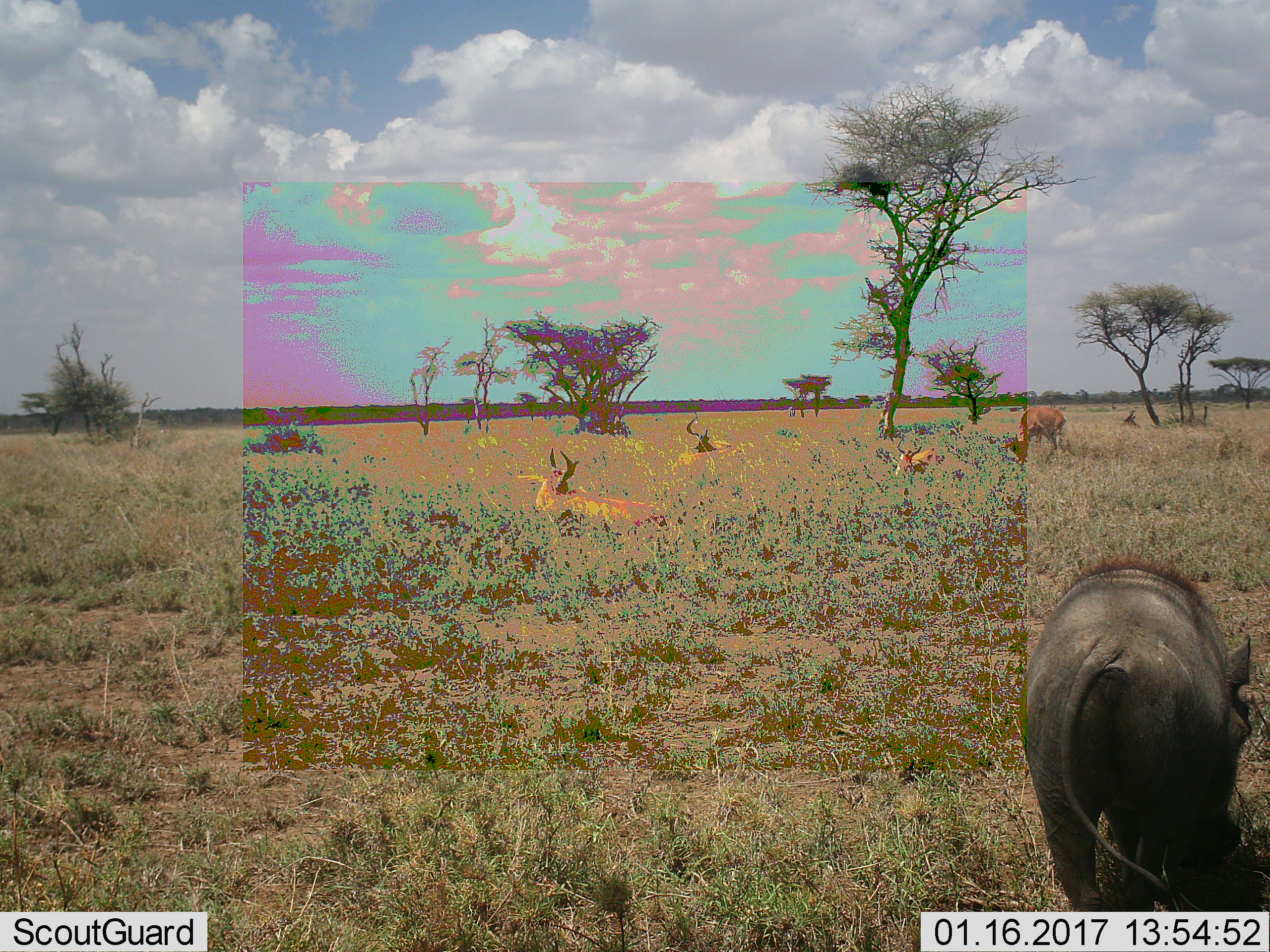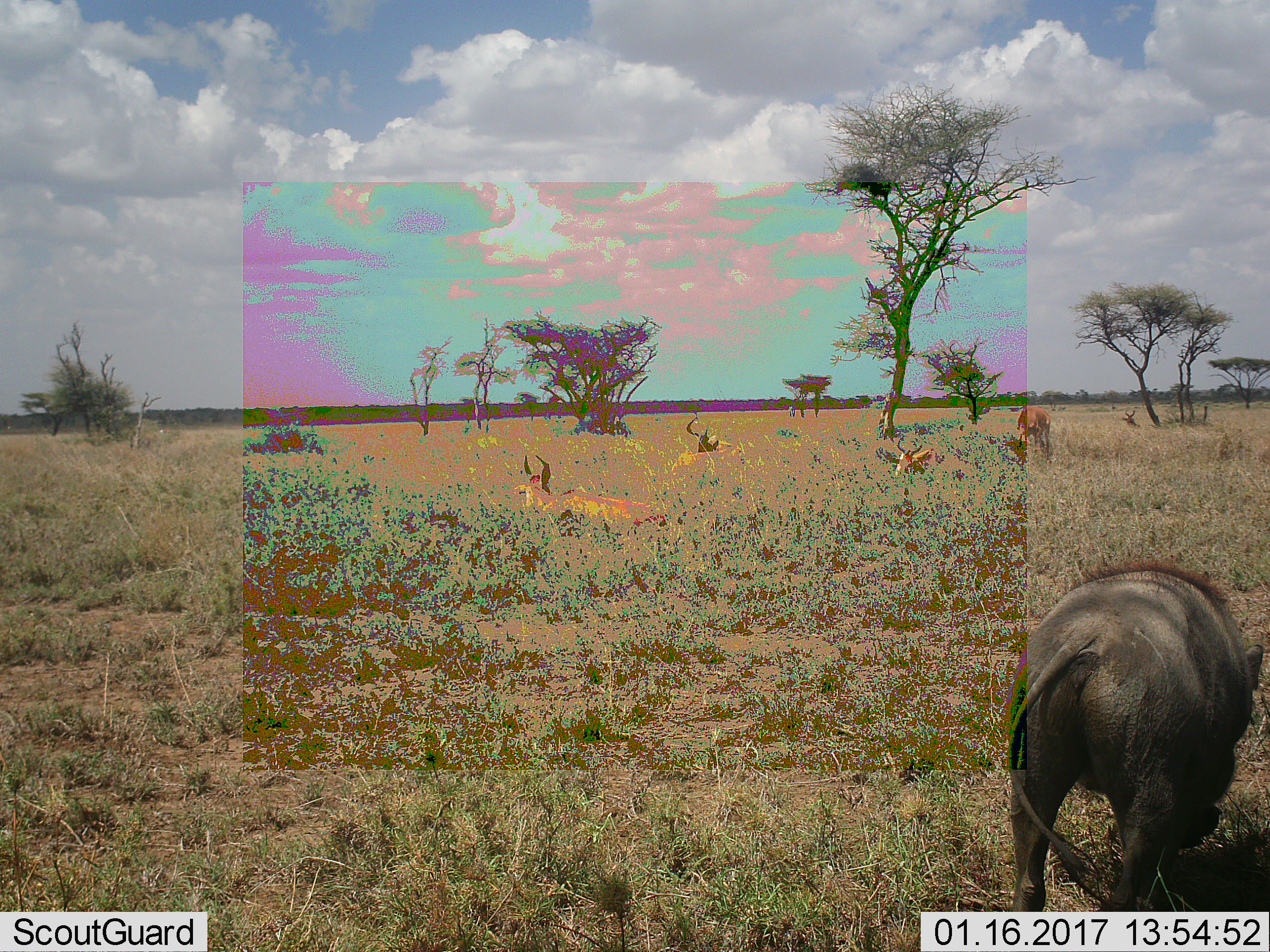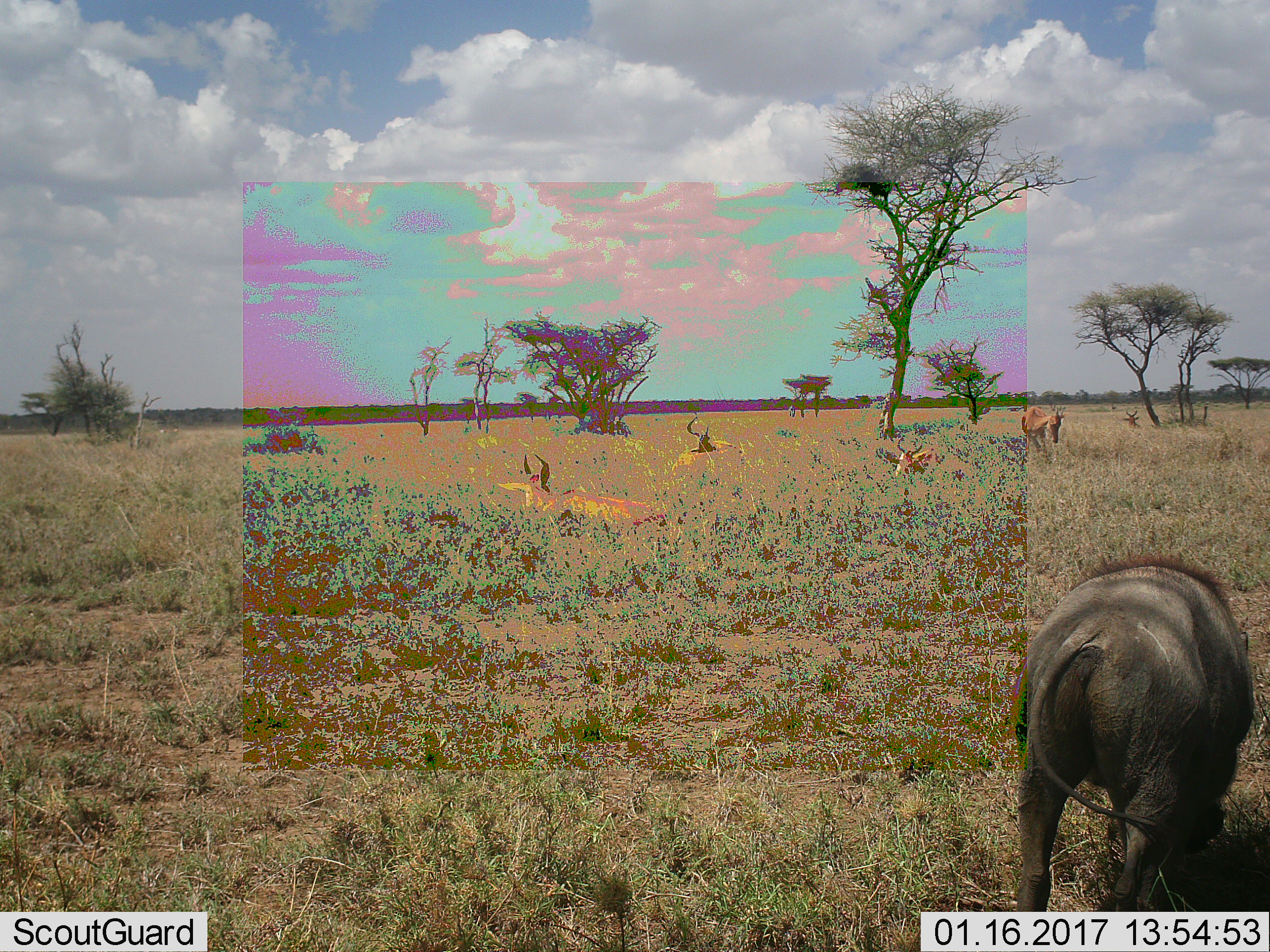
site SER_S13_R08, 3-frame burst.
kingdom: Animalia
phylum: Chordata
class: Mammalia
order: Artiodactyla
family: Bovidae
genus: Alcelaphus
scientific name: Alcelaphus buselaphus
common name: hartebeest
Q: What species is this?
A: Hartebeest (Alcelaphus buselaphus).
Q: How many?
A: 5.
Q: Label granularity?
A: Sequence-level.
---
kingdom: Animalia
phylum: Chordata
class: Mammalia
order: Artiodactyla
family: Suidae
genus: Phacochoerus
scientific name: Phacochoerus africanus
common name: warthog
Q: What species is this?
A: Warthog (Phacochoerus africanus).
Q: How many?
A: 1.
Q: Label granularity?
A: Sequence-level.